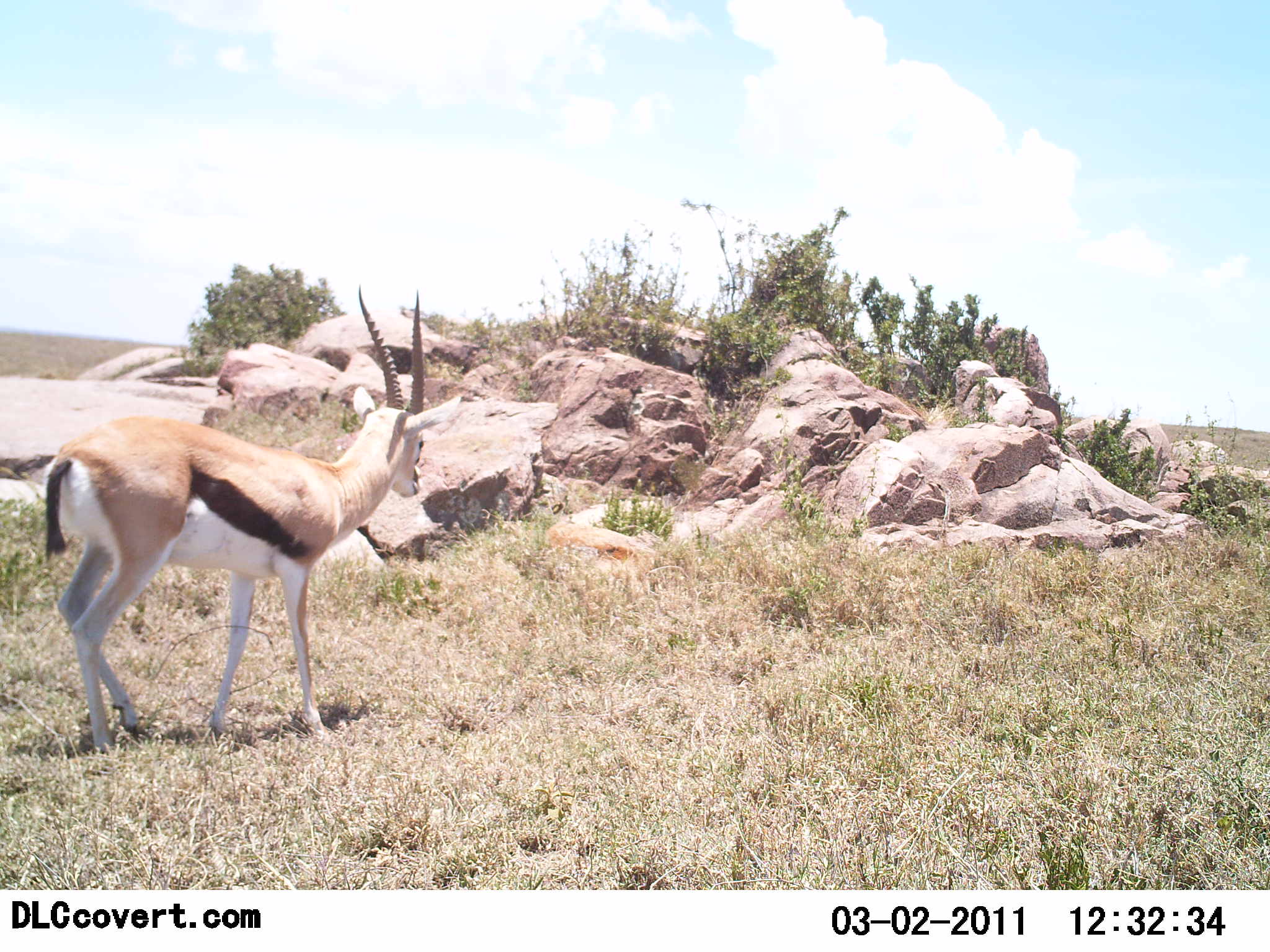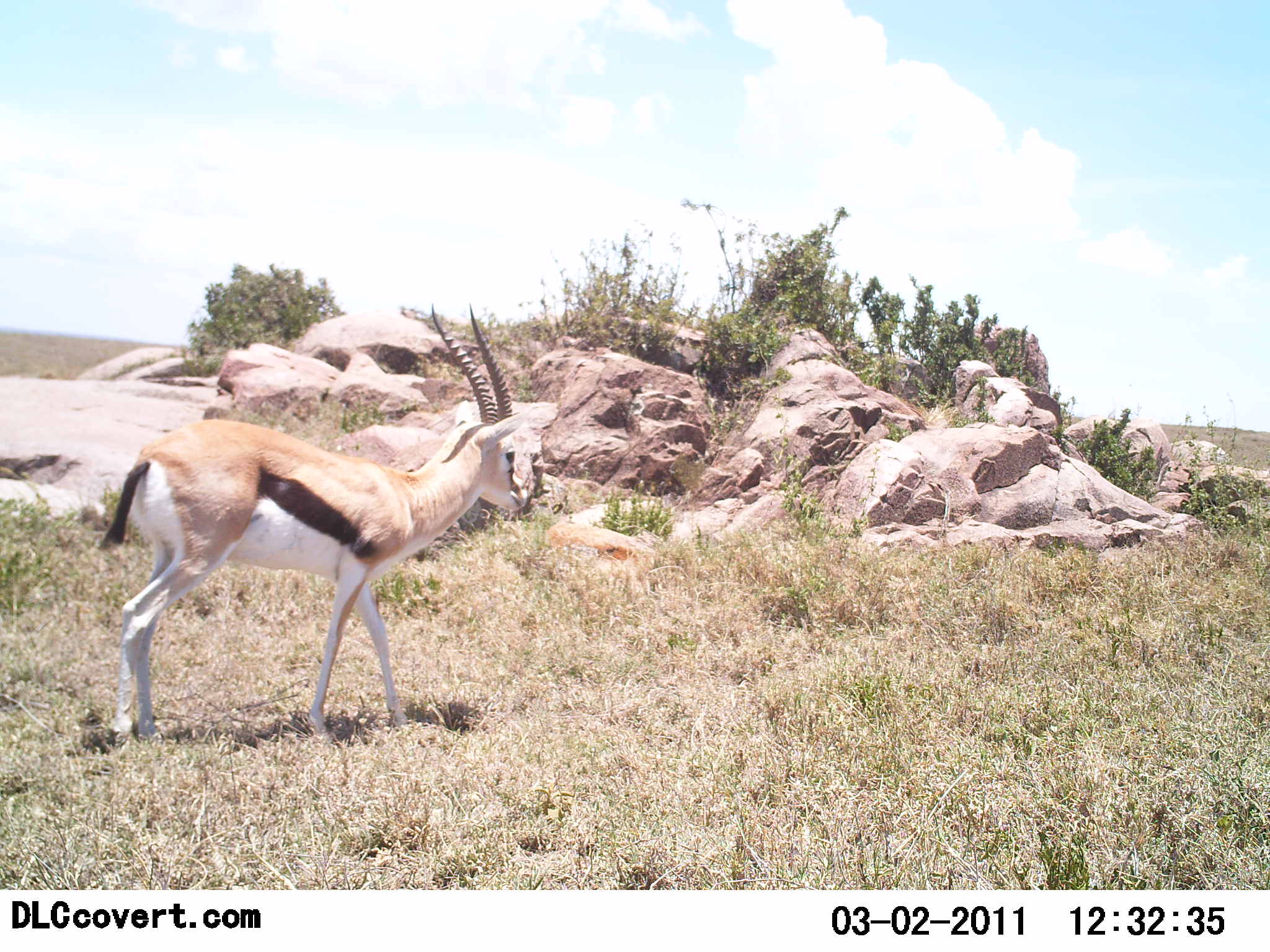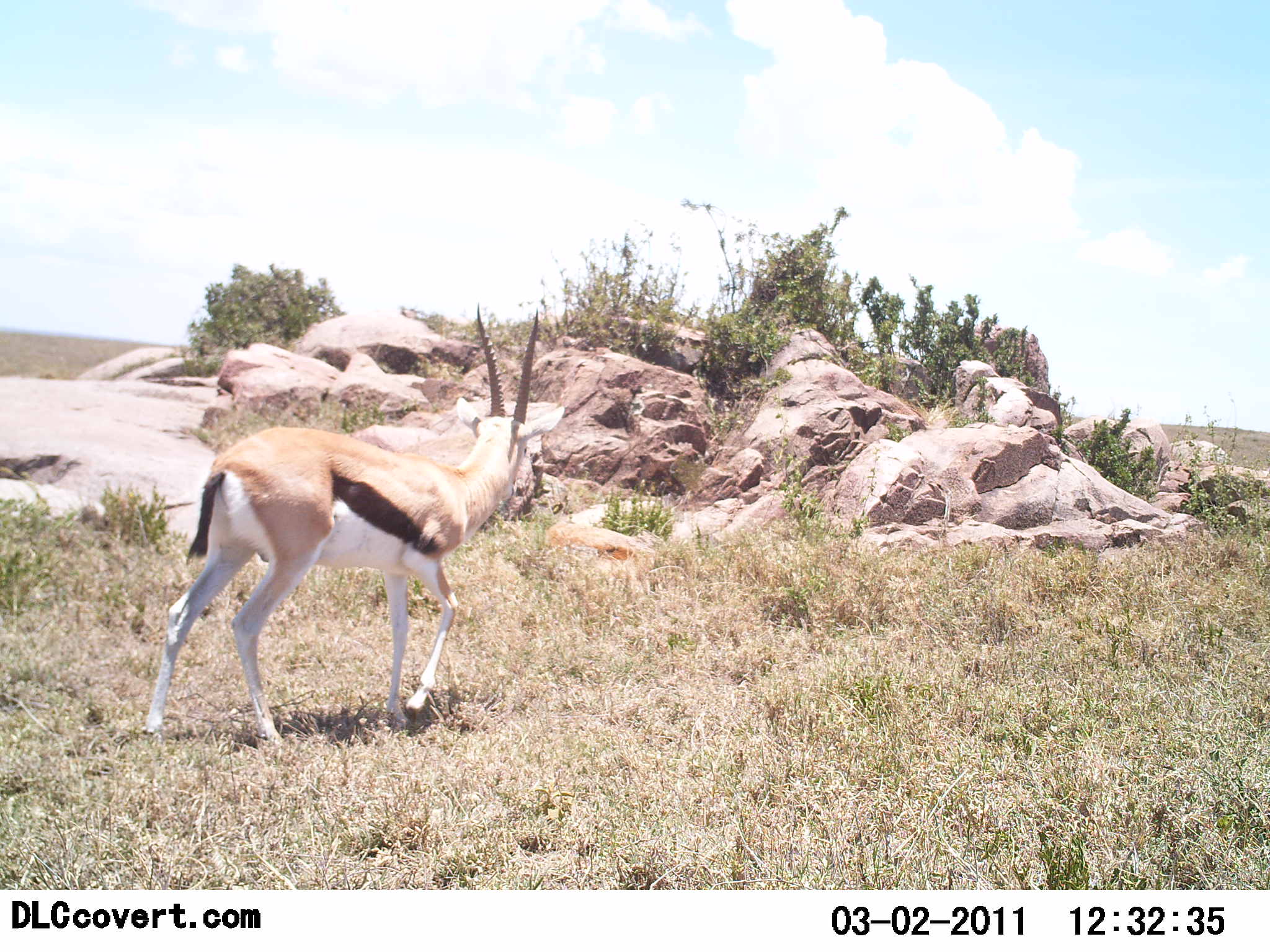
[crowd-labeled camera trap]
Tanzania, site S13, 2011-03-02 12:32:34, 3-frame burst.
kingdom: Animalia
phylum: Chordata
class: Mammalia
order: Artiodactyla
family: Bovidae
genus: Eudorcas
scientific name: Eudorcas thomsonii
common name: thomson's gazelle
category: gazellethomsons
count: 1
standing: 10%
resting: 0%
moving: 90%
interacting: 0%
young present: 0%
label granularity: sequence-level